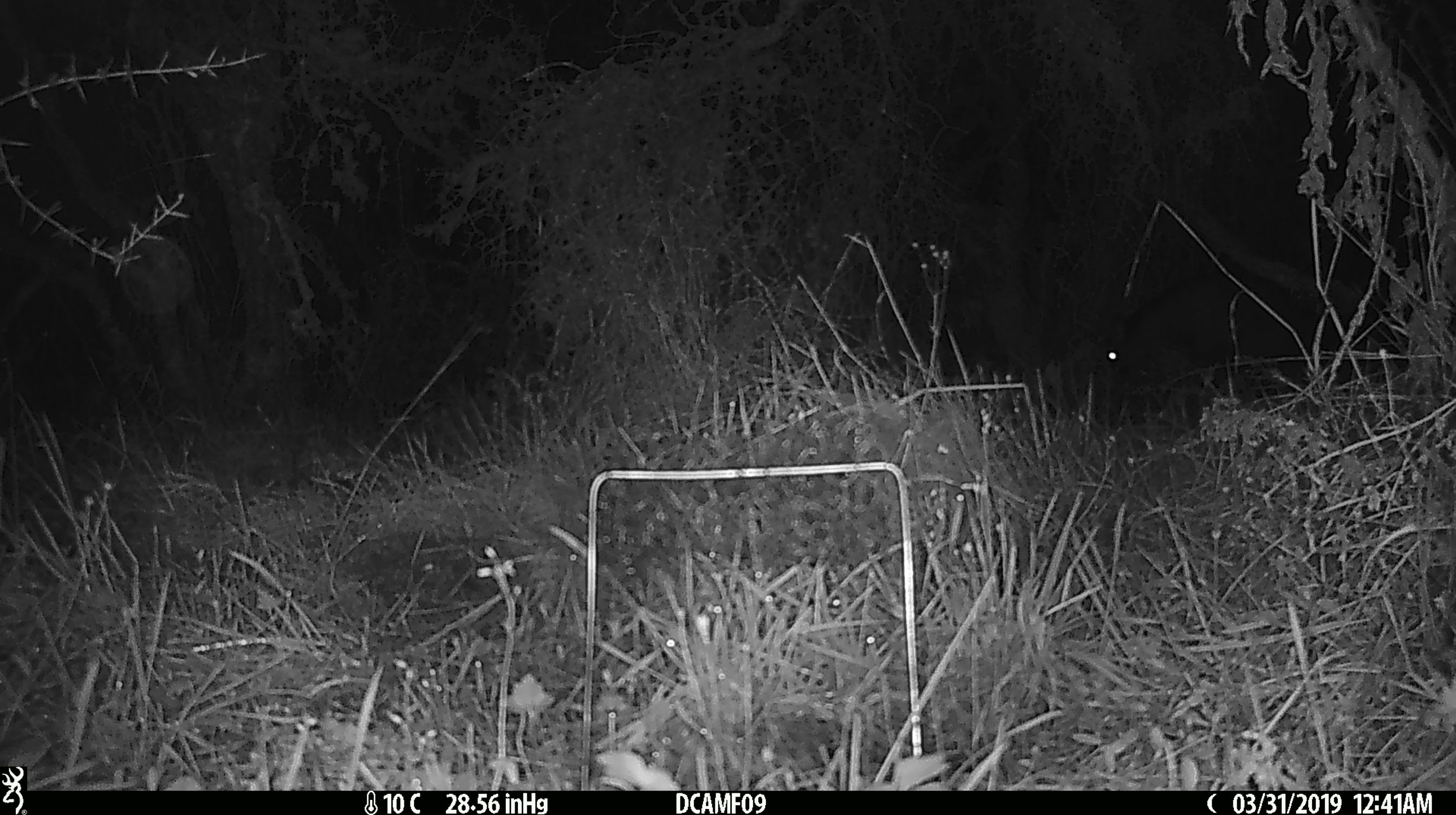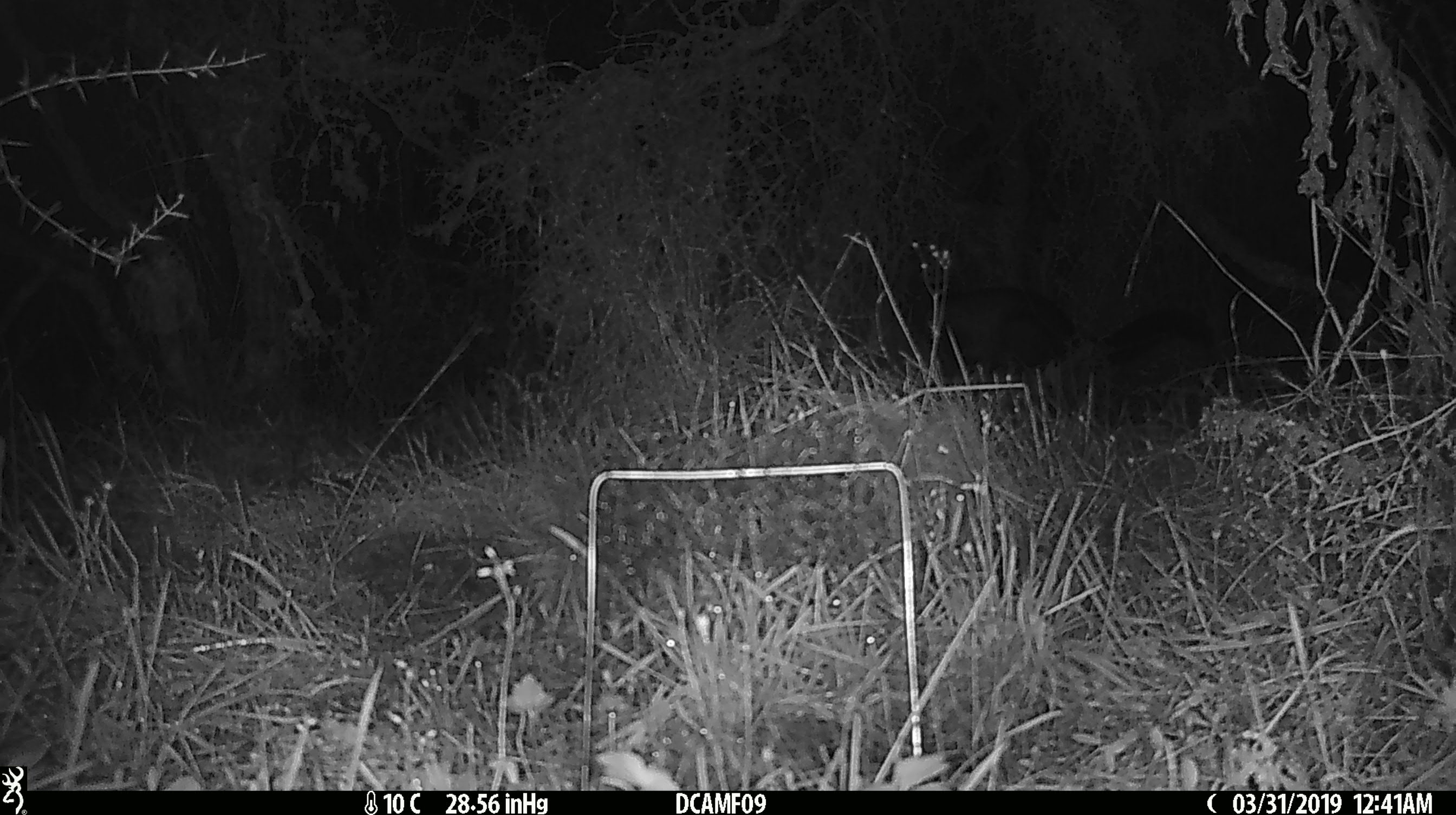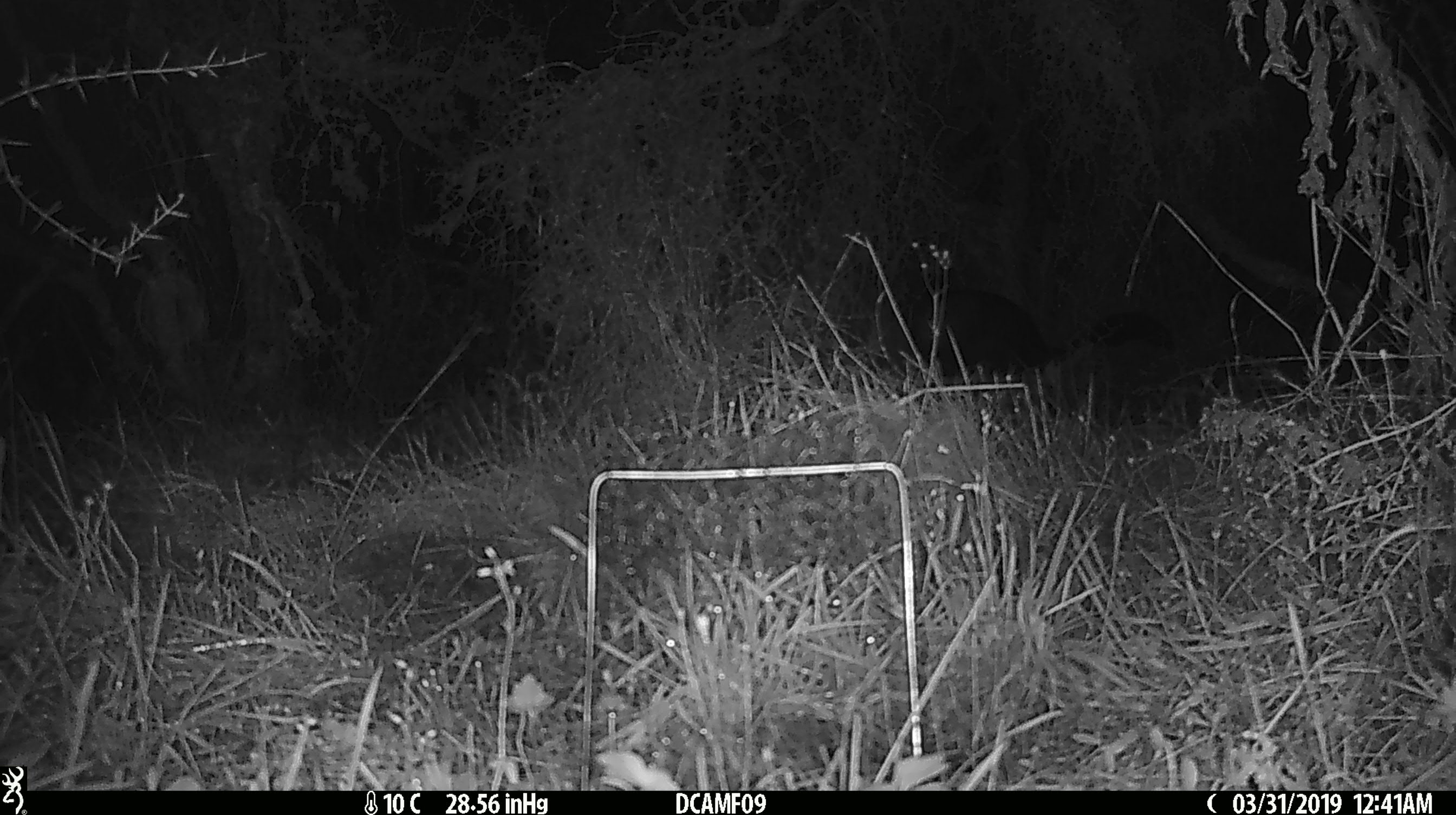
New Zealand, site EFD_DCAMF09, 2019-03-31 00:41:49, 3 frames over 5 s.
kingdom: Animalia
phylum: Chordata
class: Mammalia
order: Diprotodontia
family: Phalangeridae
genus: Trichosurus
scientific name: Trichosurus vulpecula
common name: common brushtail possum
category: possum